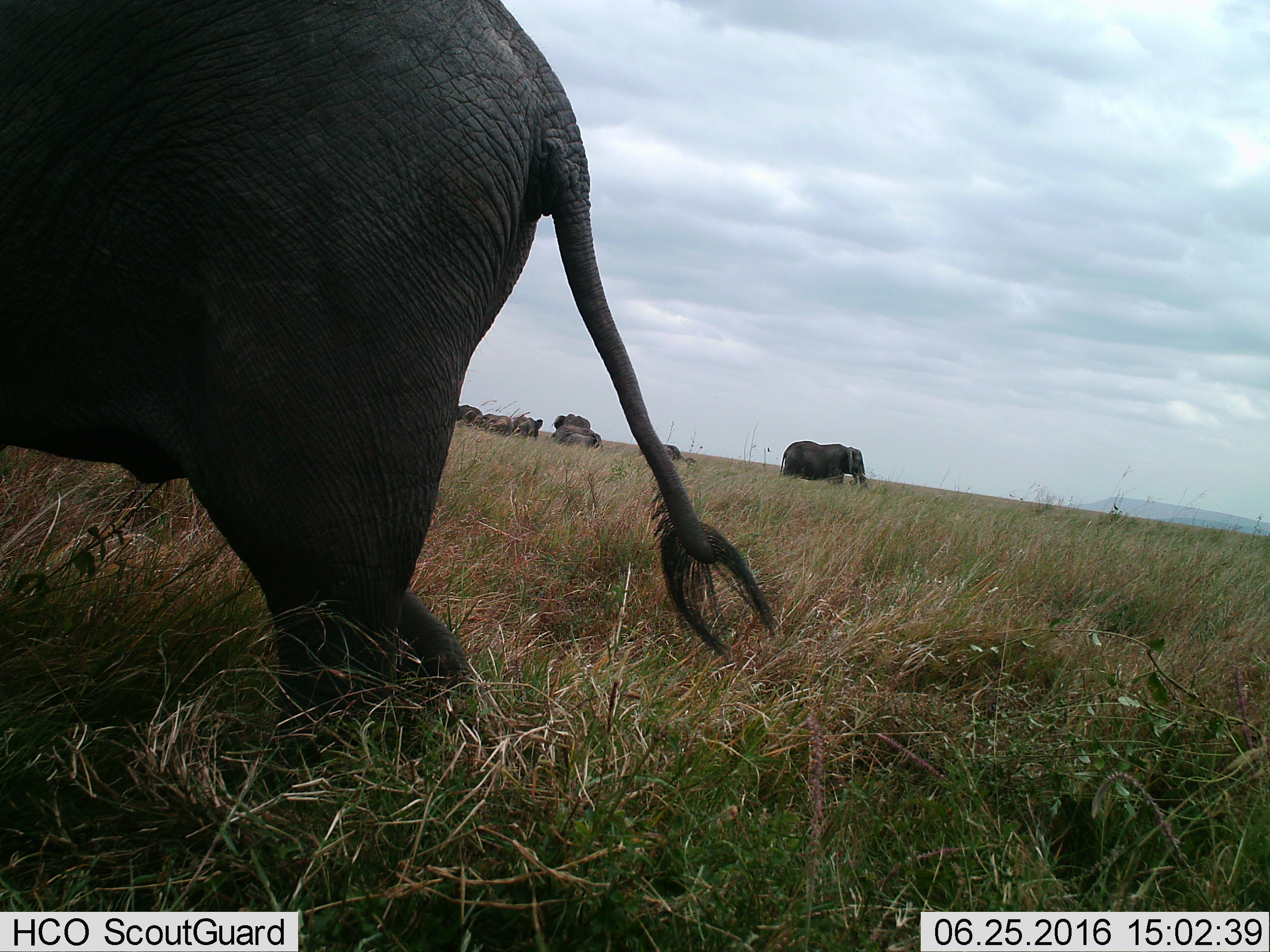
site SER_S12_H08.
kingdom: Animalia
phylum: Chordata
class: Mammalia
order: Proboscidea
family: Elephantidae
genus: Loxodonta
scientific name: Loxodonta africana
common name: african bush elephant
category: elephant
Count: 7.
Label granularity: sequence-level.